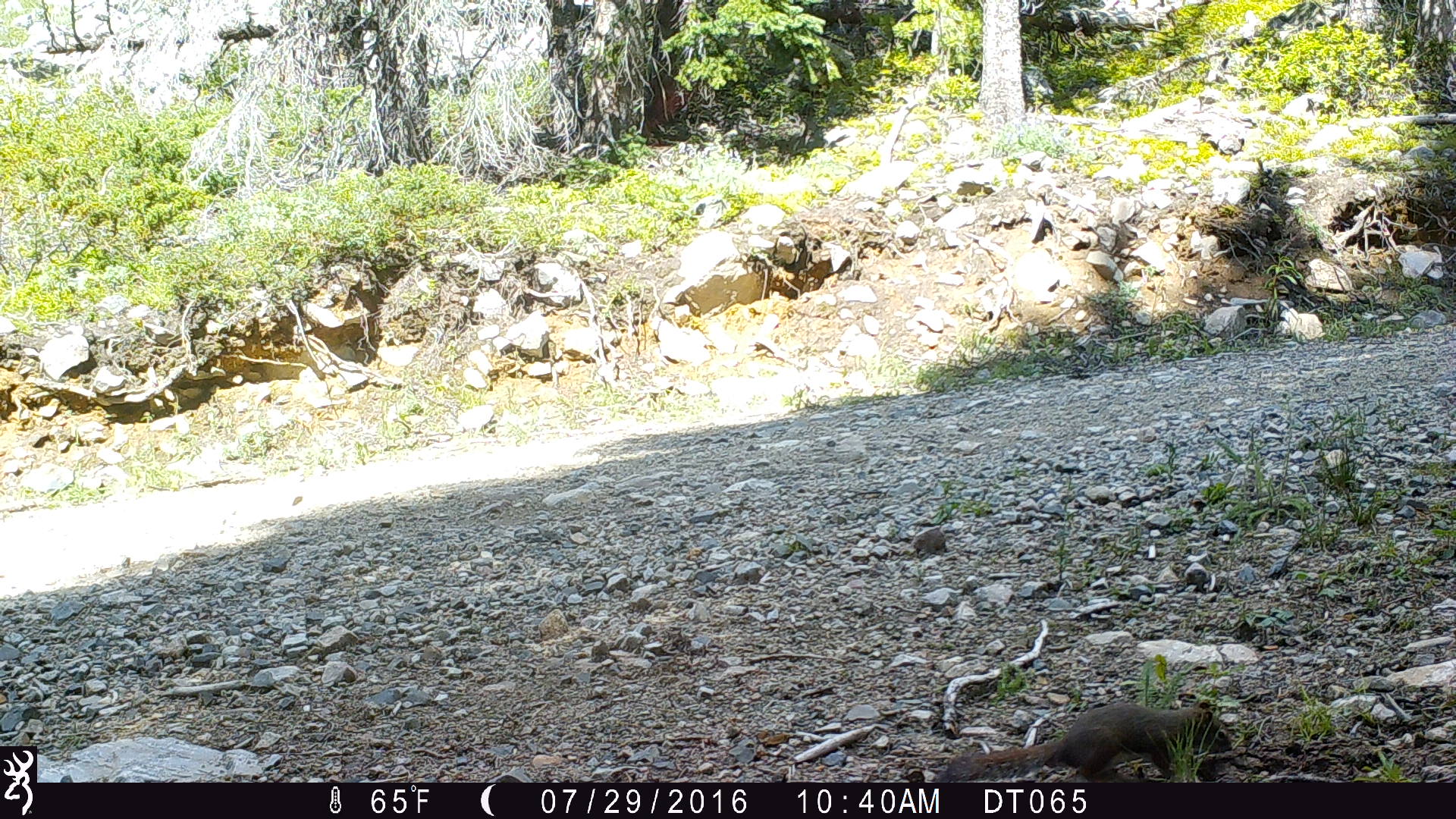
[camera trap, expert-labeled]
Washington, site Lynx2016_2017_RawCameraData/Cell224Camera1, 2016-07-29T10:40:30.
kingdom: Animalia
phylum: Chordata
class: Mammalia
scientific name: Mammalia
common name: small mammal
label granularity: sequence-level